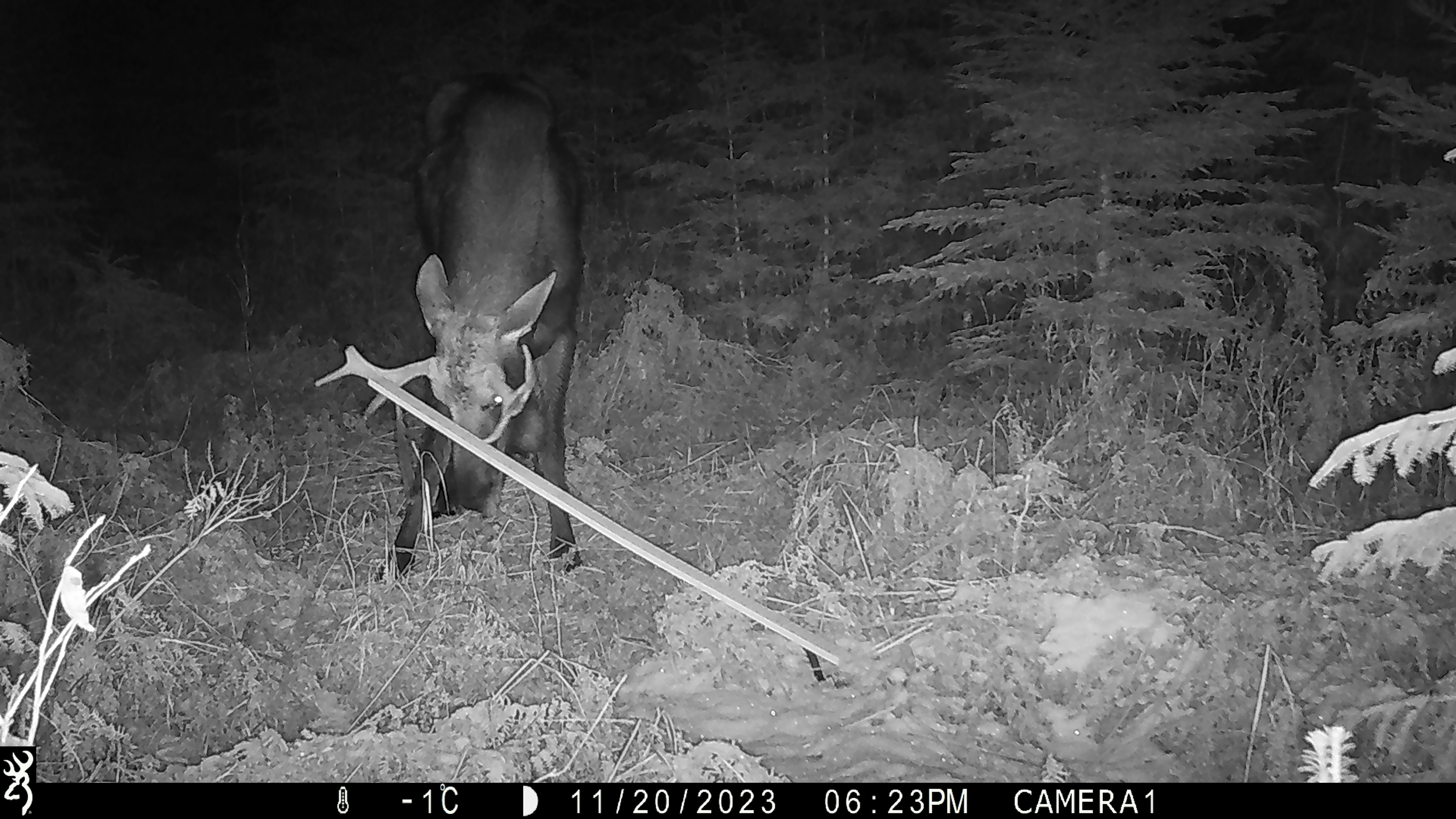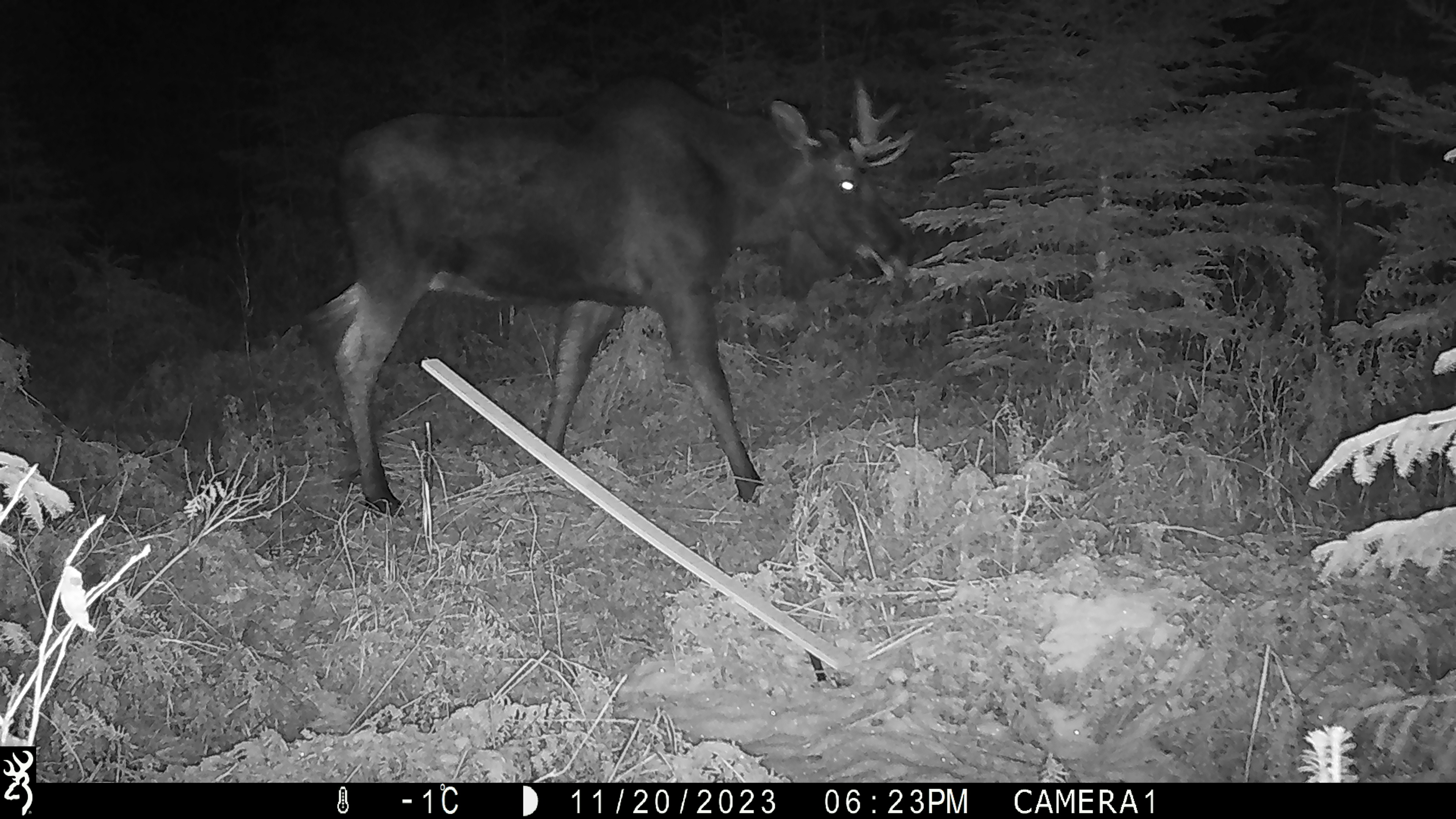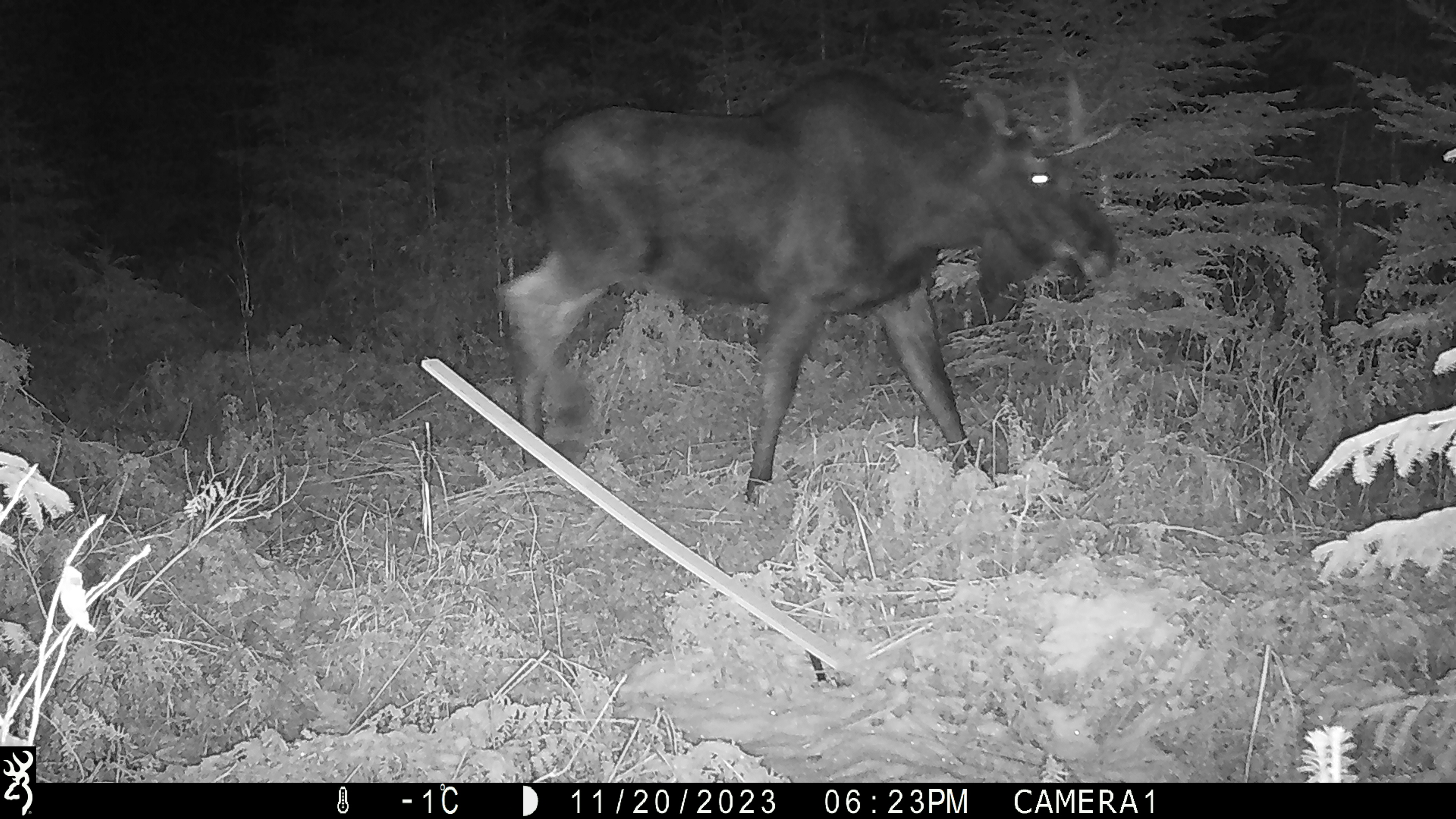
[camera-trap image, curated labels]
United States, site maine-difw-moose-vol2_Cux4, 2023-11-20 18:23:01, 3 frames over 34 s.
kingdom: Animalia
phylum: Chordata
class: Mammalia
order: Artiodactyla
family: Cervidae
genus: Alces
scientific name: Alces alces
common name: moose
Moose (Alces alces).